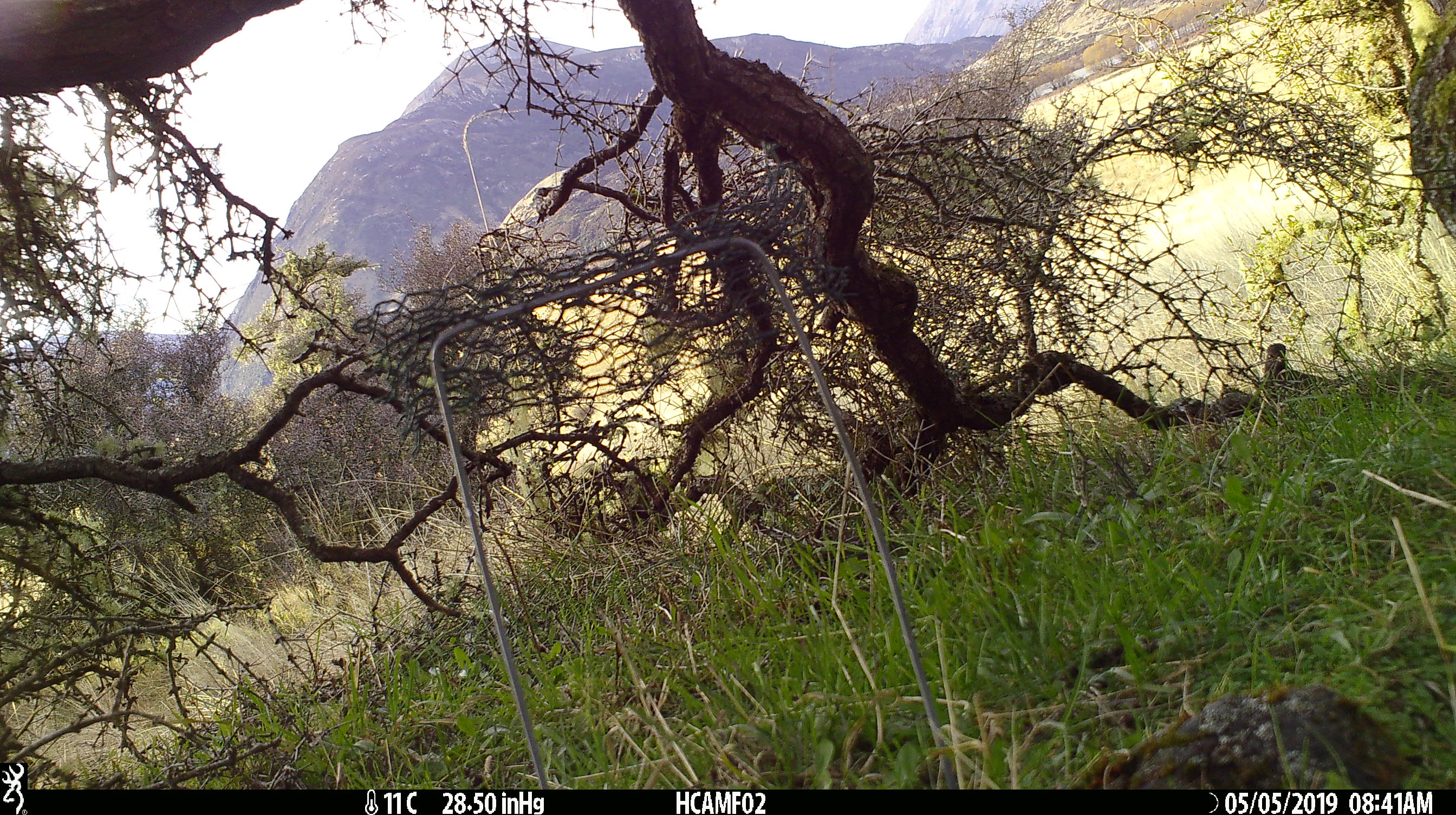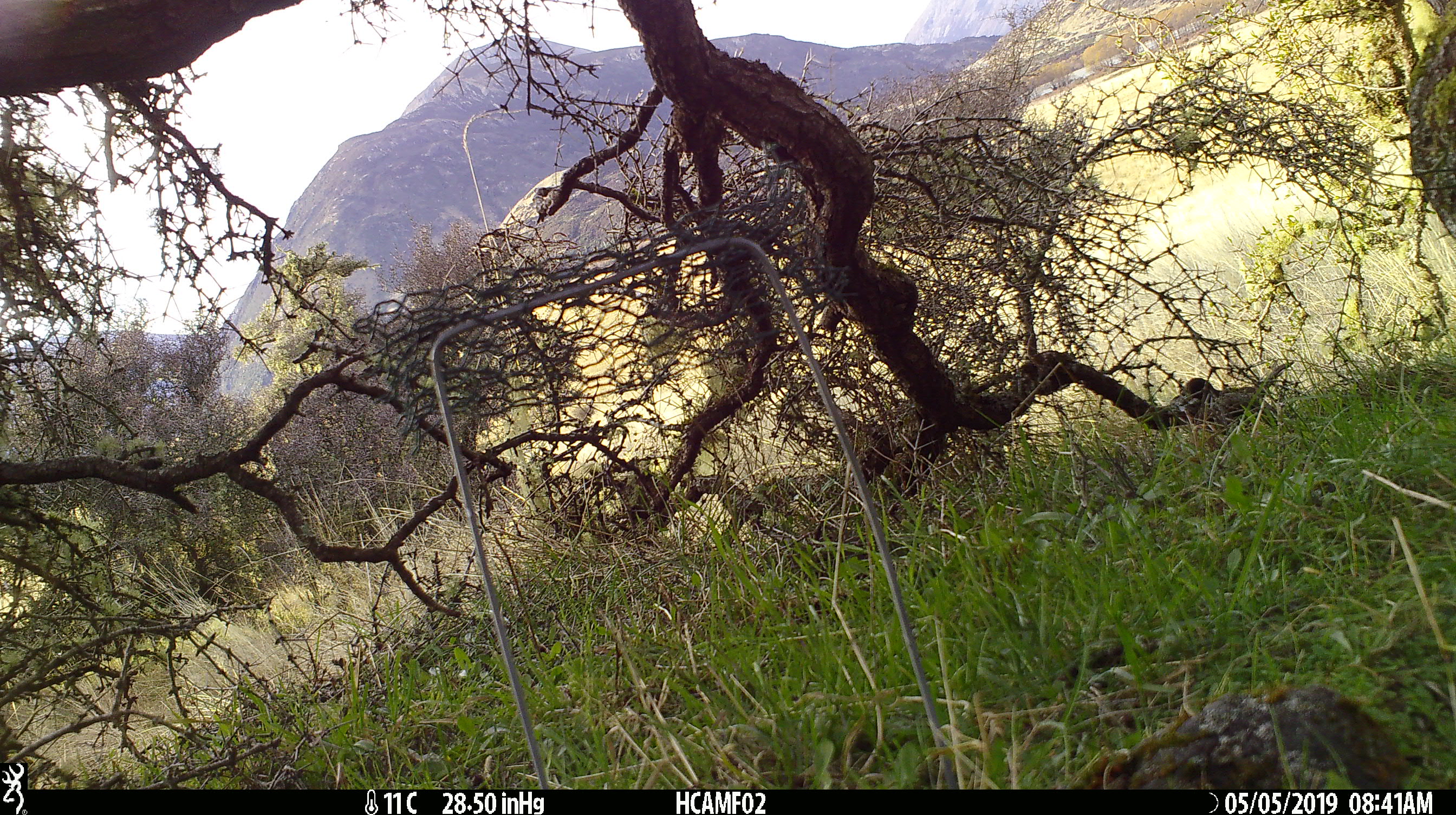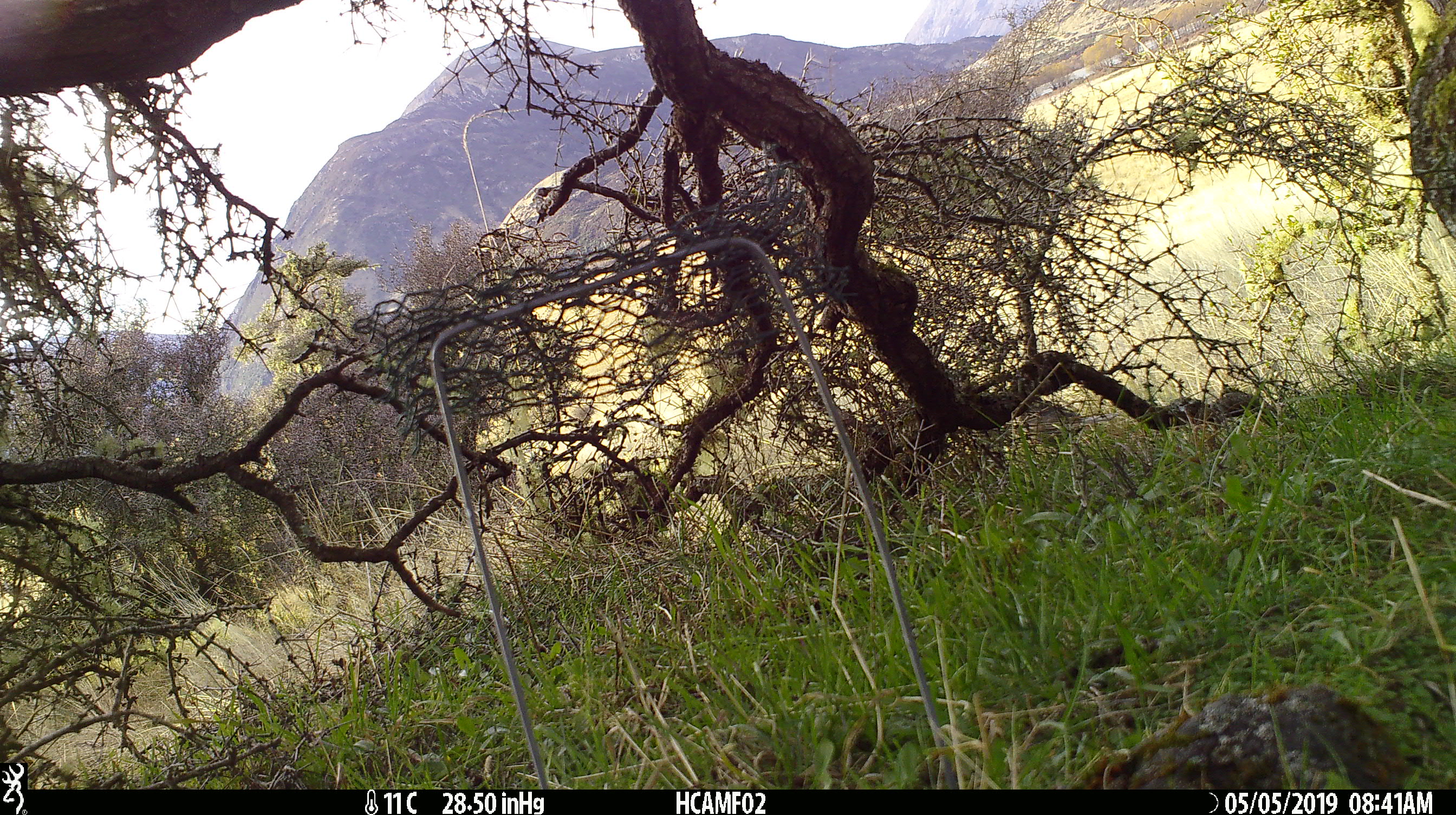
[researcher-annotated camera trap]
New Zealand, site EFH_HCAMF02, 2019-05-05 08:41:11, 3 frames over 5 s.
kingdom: Animalia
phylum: Chordata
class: Aves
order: Passeriformes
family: Turdidae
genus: Turdus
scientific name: Turdus merula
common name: eurasian blackbird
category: blackbird